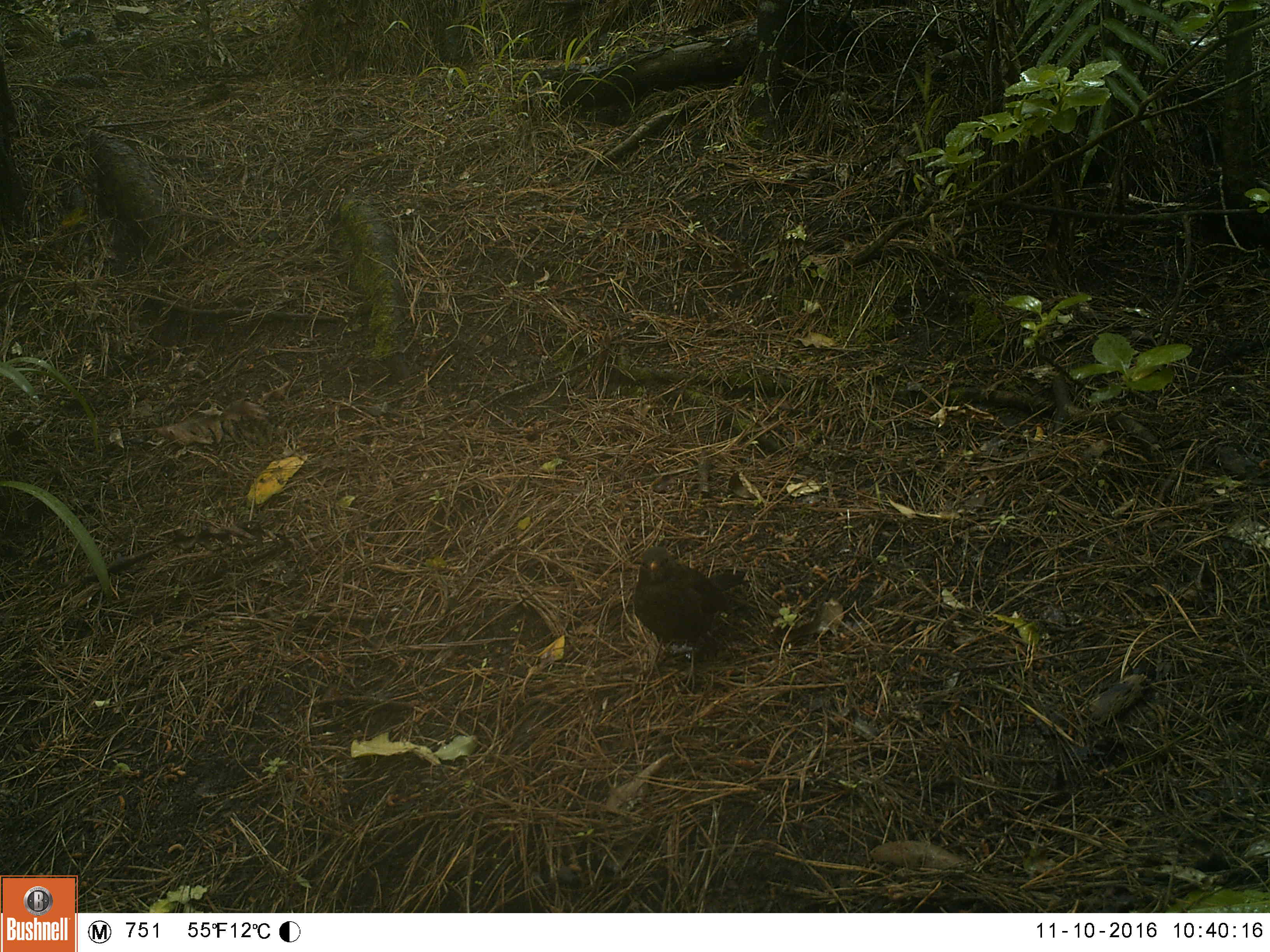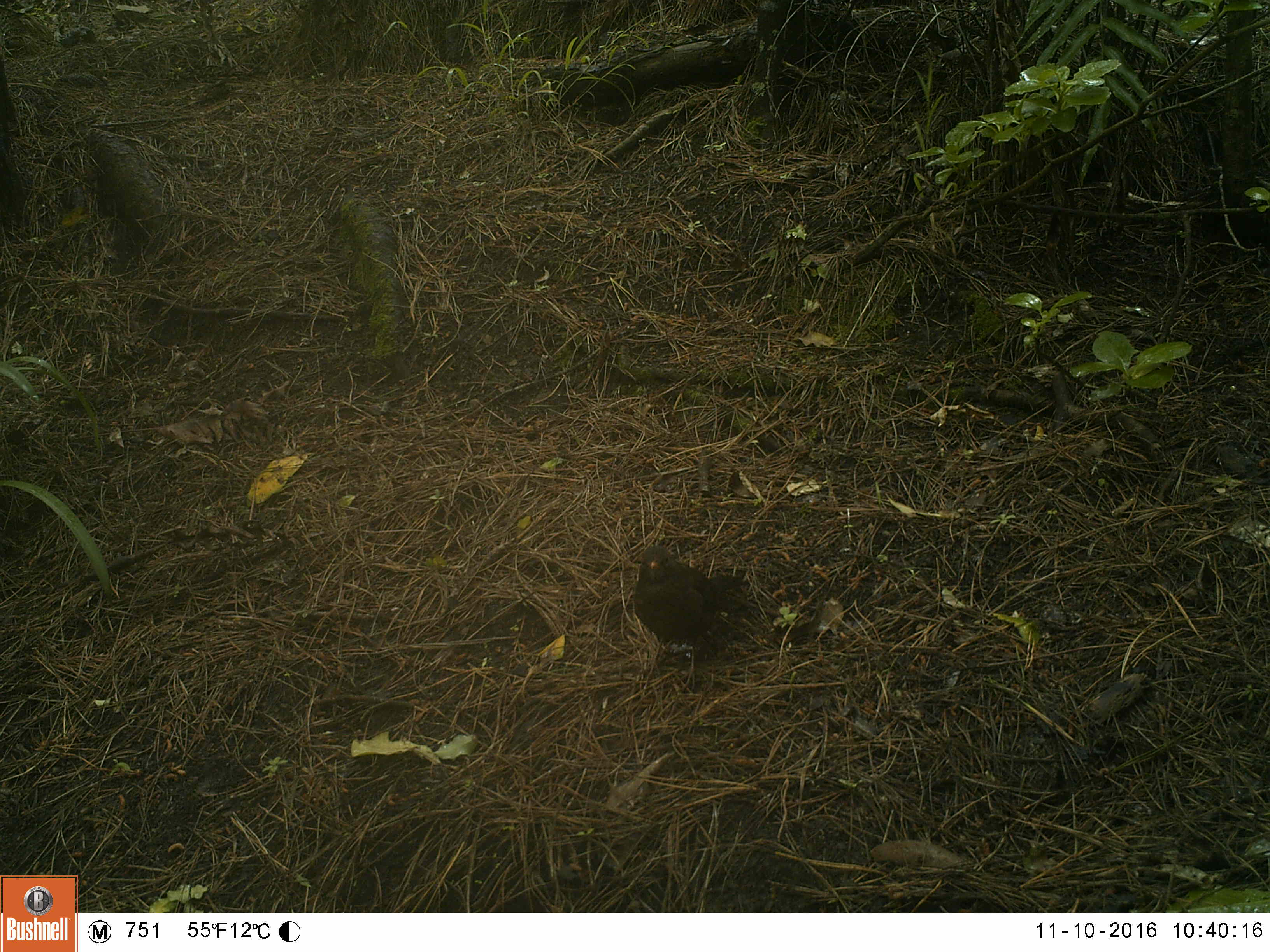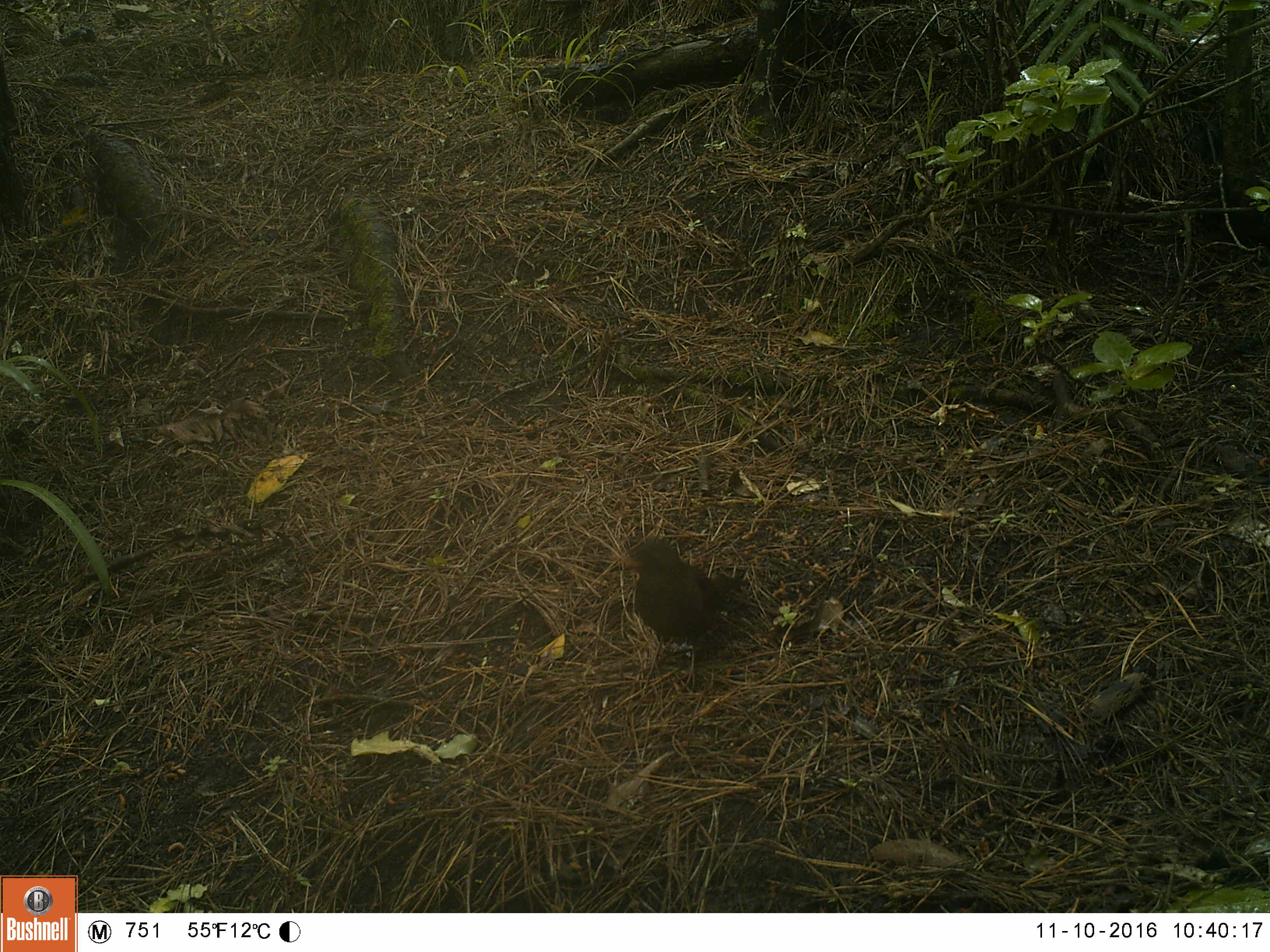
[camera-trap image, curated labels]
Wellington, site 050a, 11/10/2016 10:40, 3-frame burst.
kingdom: Animalia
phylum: Chordata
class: Aves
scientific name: Aves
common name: bird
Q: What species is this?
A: Bird (Aves).